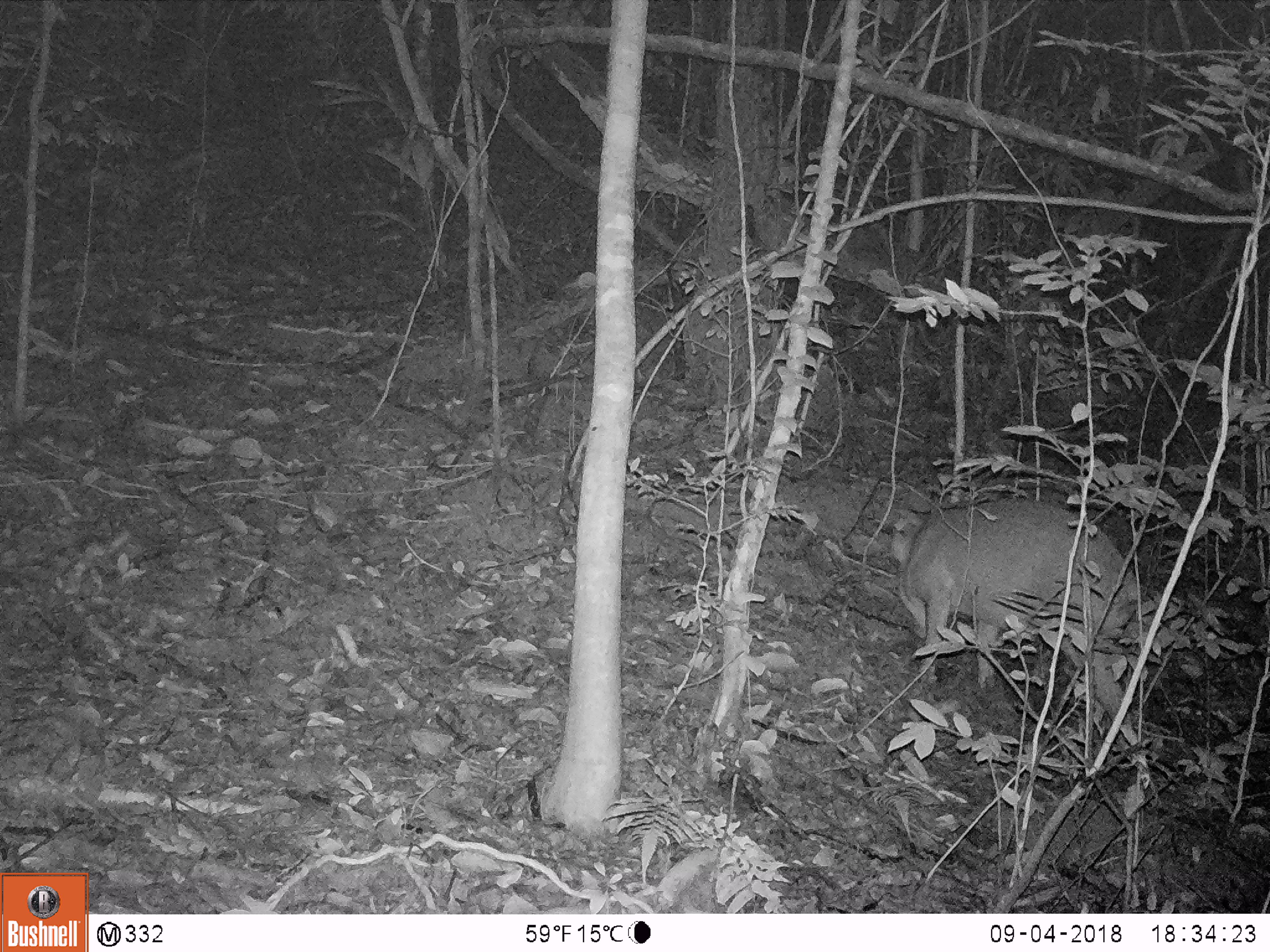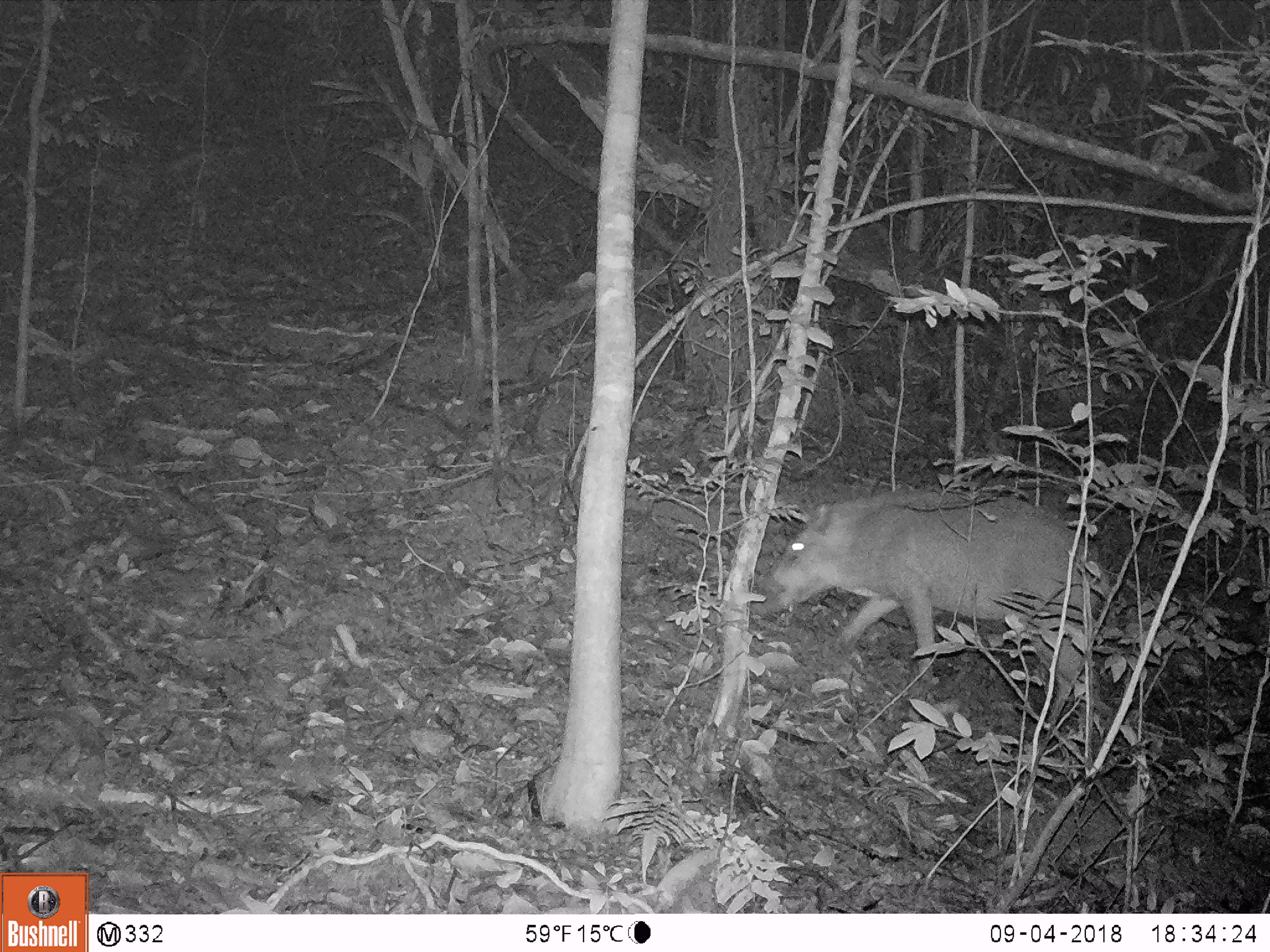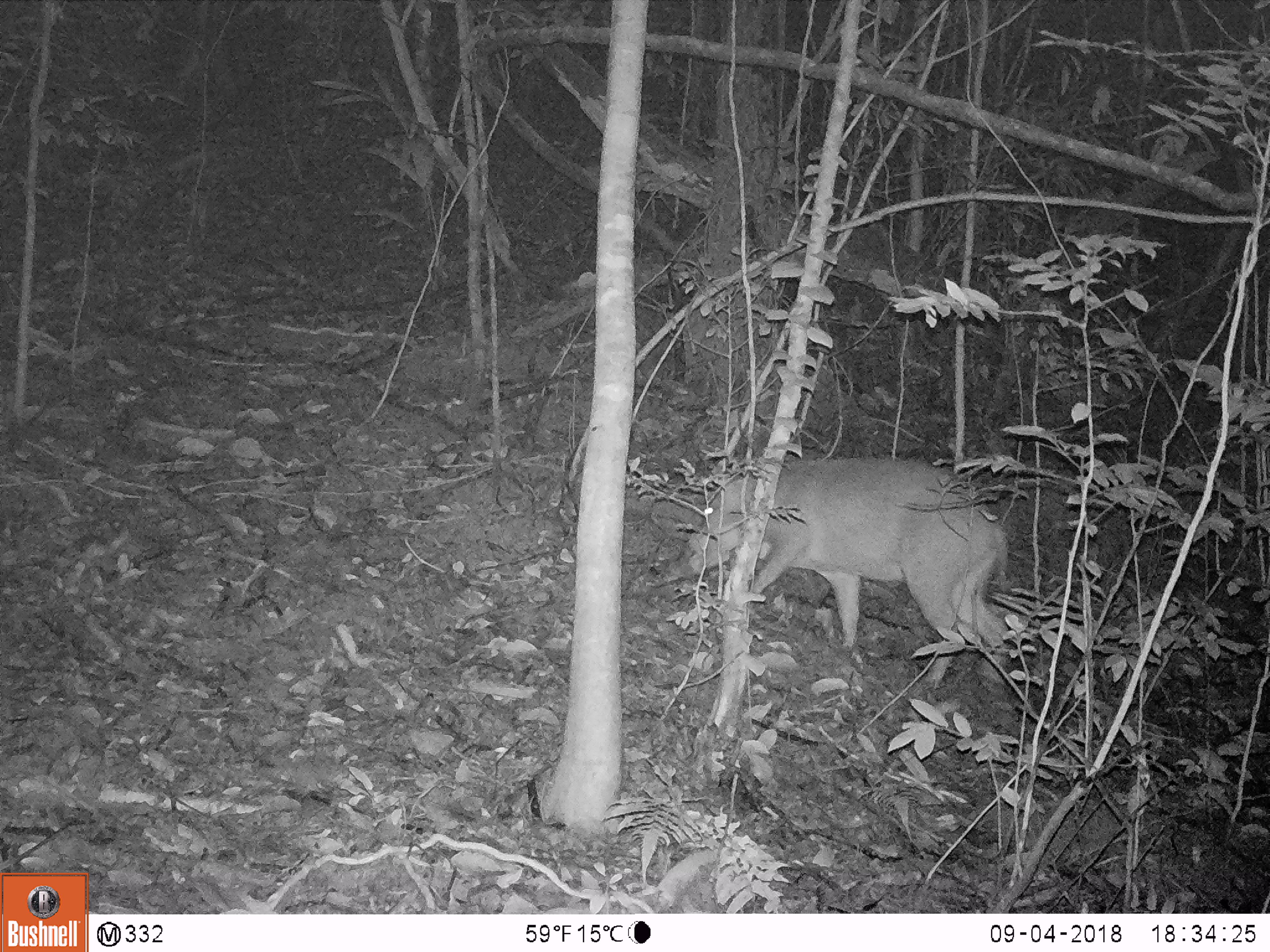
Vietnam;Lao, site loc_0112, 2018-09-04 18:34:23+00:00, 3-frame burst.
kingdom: Animalia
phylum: Chordata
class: Mammalia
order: Artiodactyla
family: Suidae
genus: Sus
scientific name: Sus scrofa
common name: eurasian wild pig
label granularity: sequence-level